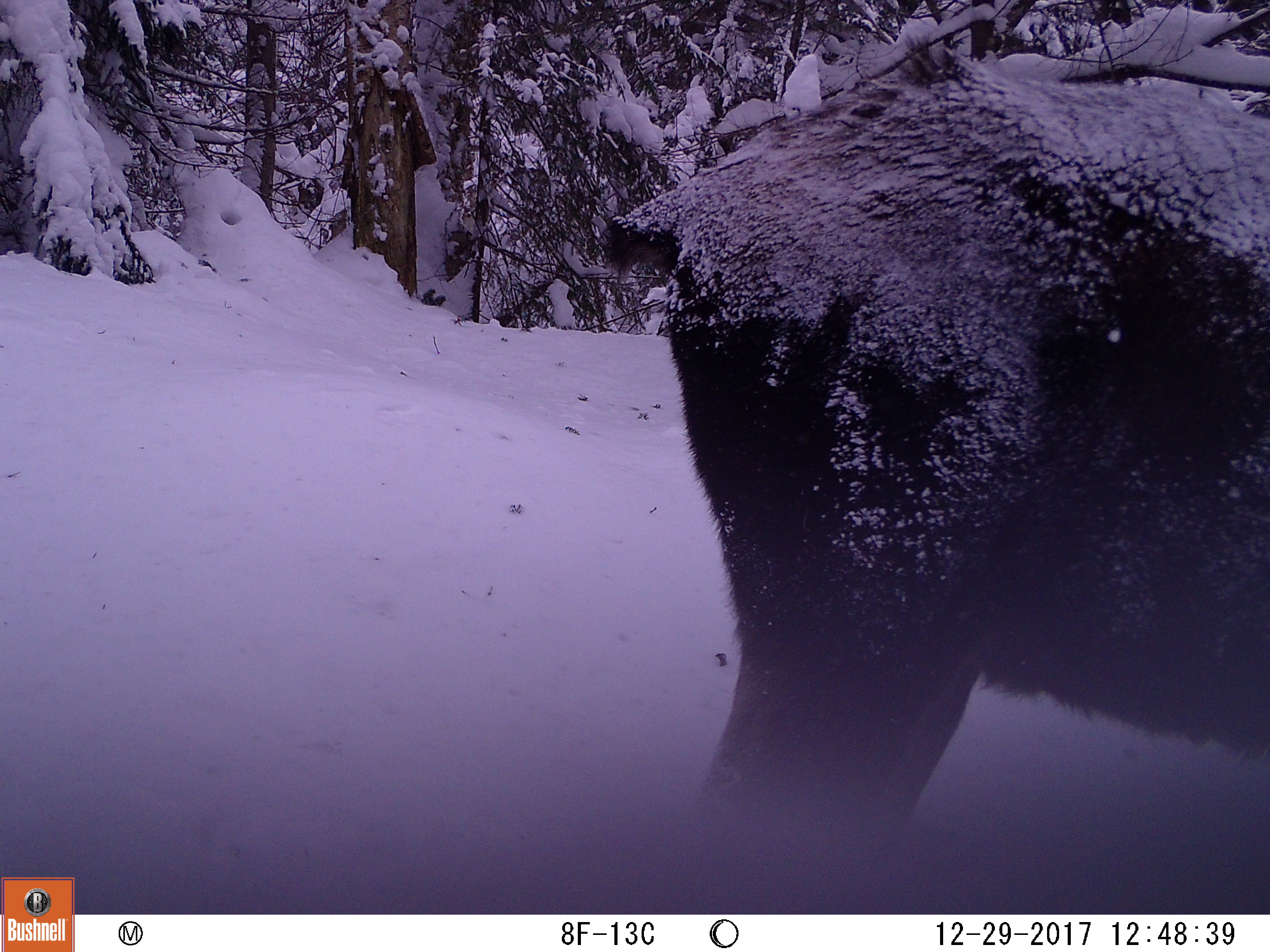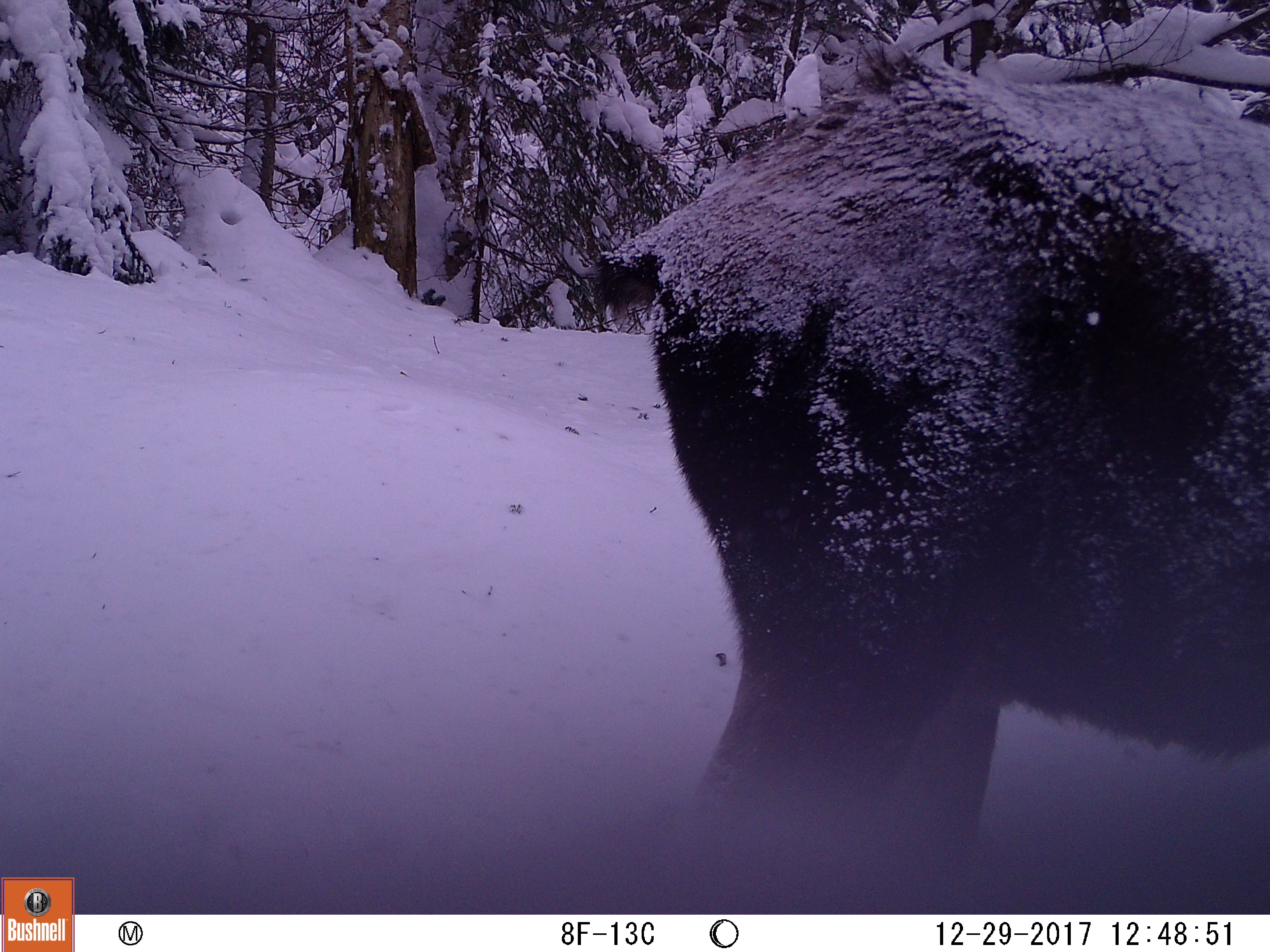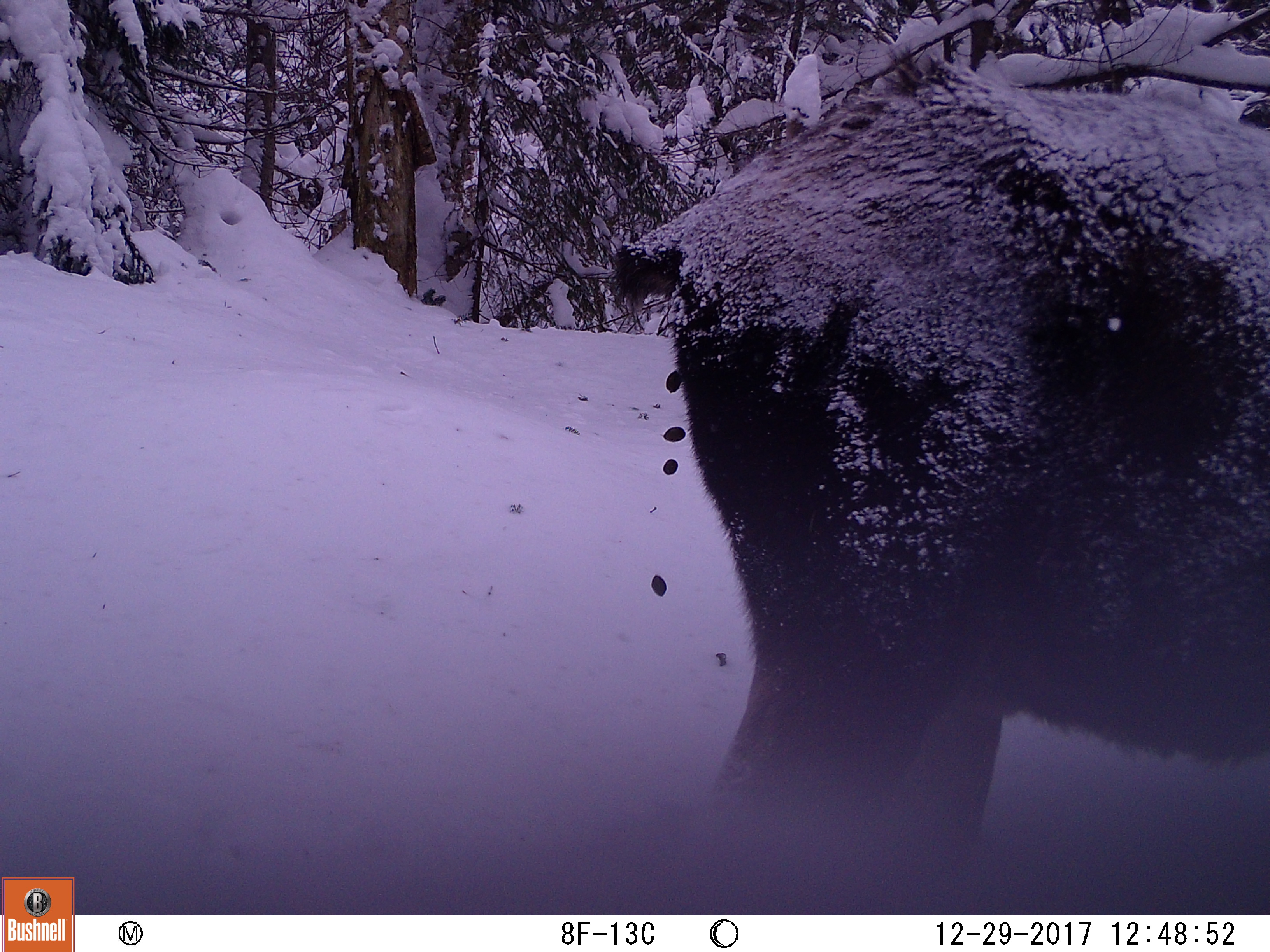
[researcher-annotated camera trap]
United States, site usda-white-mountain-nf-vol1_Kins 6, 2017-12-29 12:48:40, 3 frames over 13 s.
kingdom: Animalia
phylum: Chordata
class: Mammalia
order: Artiodactyla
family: Cervidae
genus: Alces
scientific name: Alces alces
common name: moose